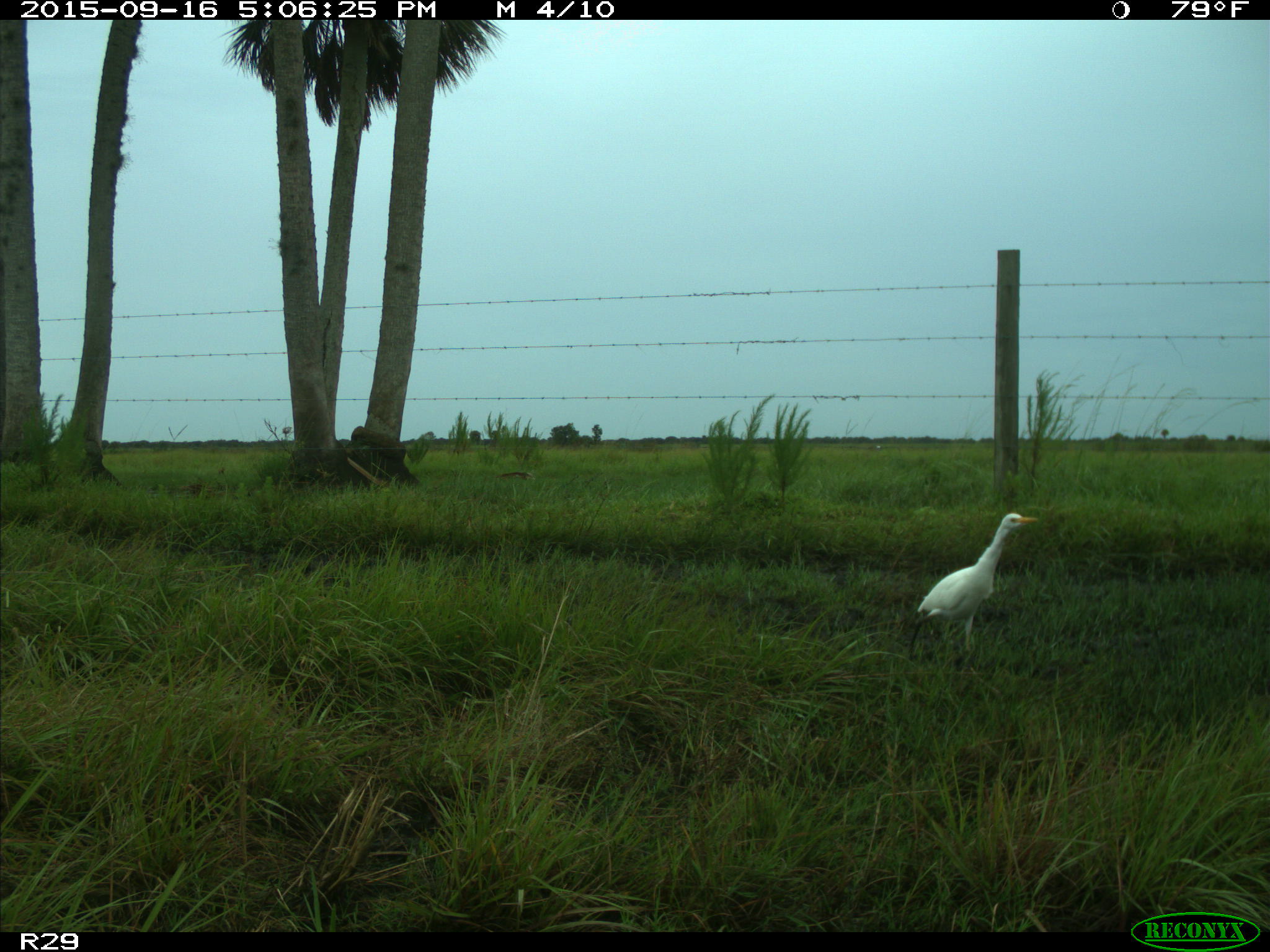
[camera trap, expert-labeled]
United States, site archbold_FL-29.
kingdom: Animalia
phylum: Chordata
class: Aves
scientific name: Aves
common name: birds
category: unidentified bird